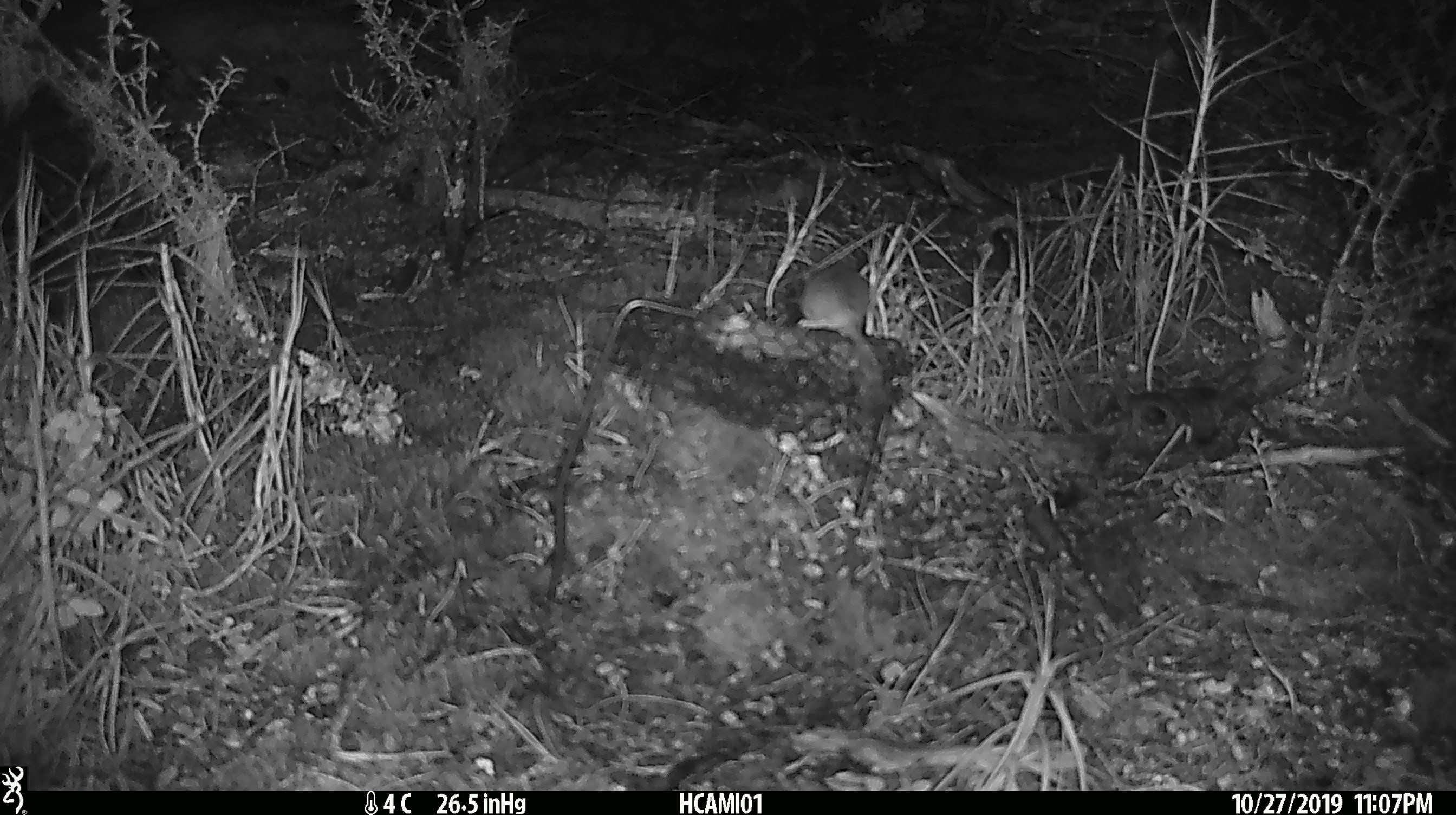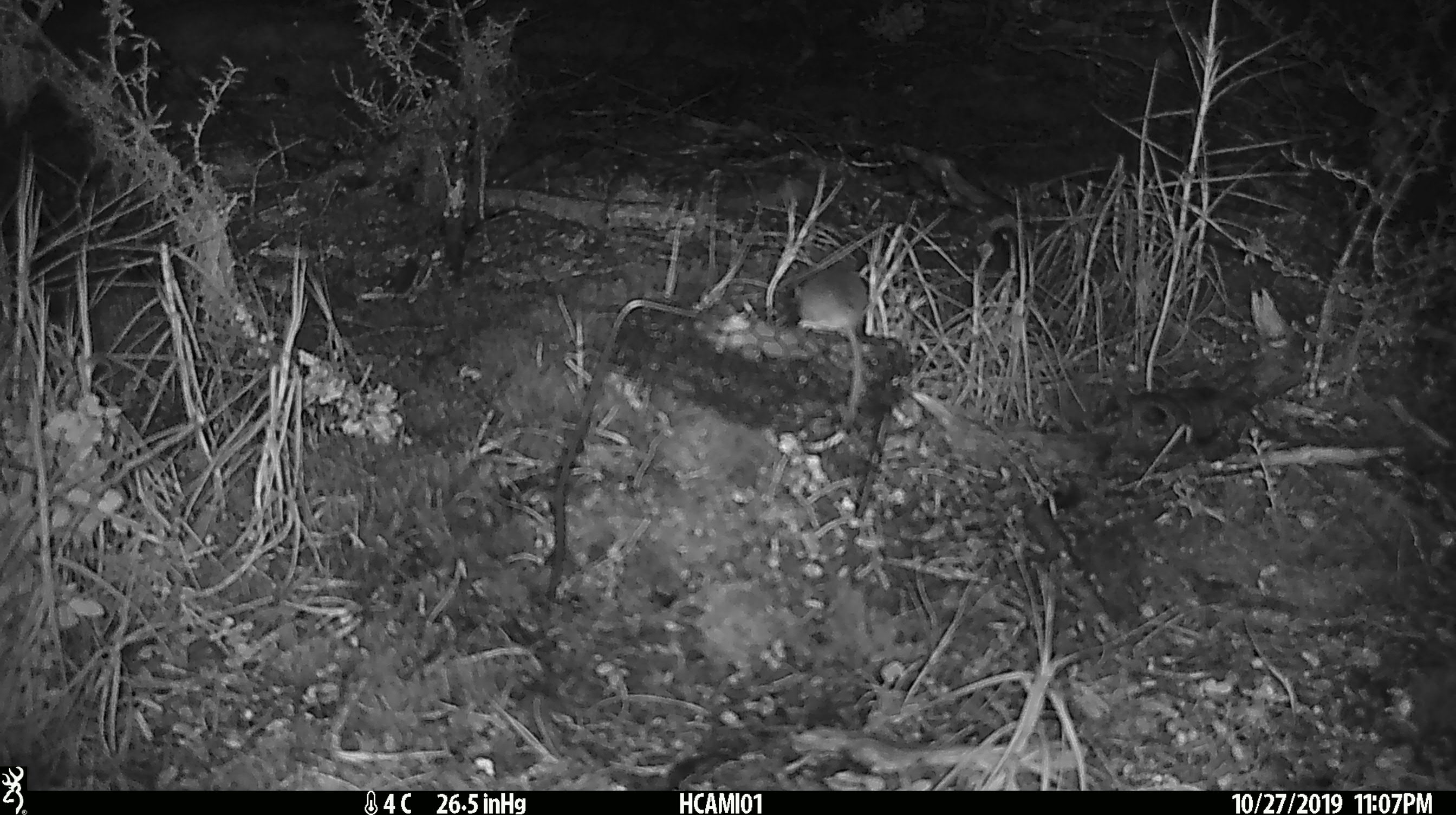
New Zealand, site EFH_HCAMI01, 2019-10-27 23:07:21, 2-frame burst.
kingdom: Animalia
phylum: Chordata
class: Mammalia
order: Rodentia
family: Muridae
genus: Mus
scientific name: Mus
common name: mouse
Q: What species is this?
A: Mouse (Mus).